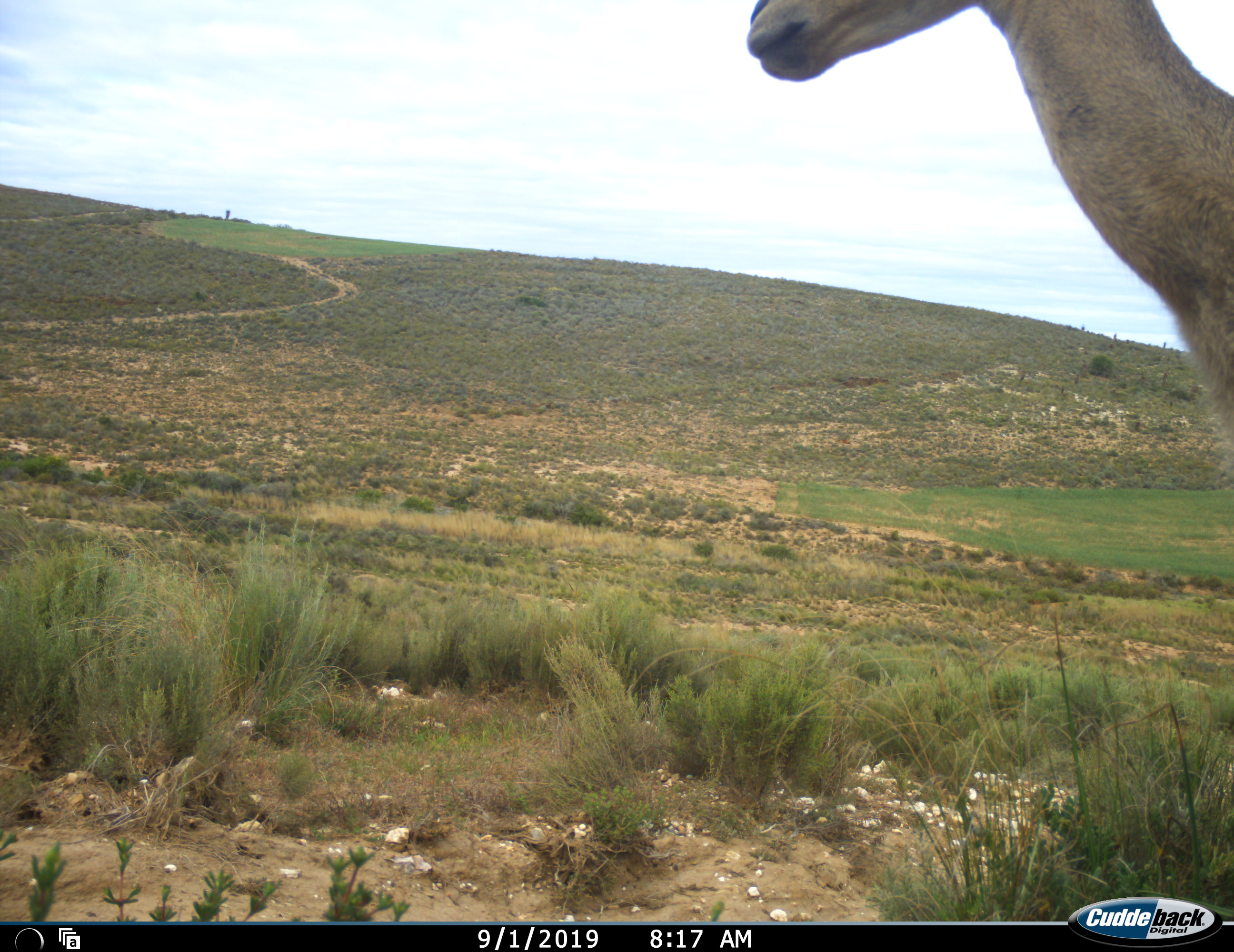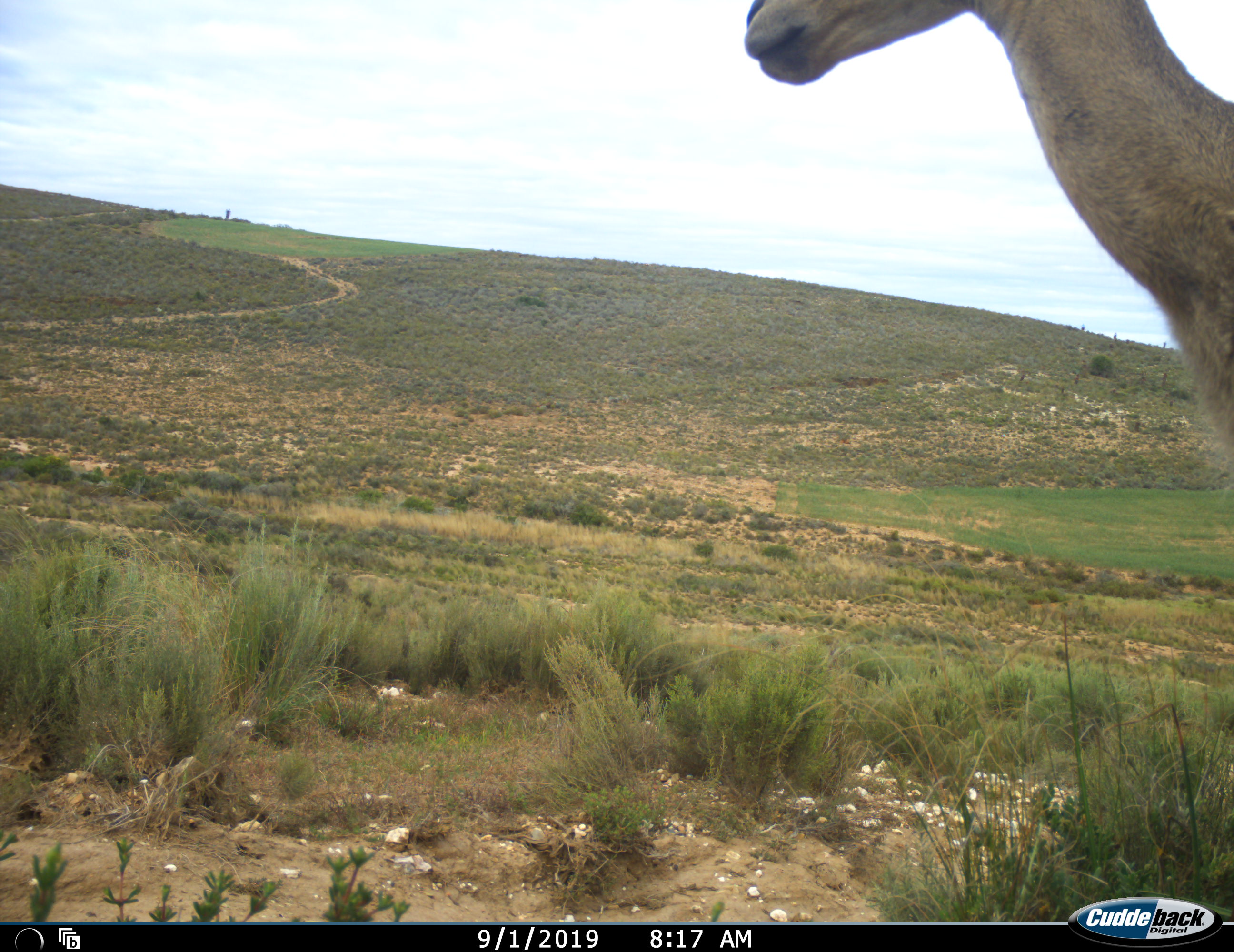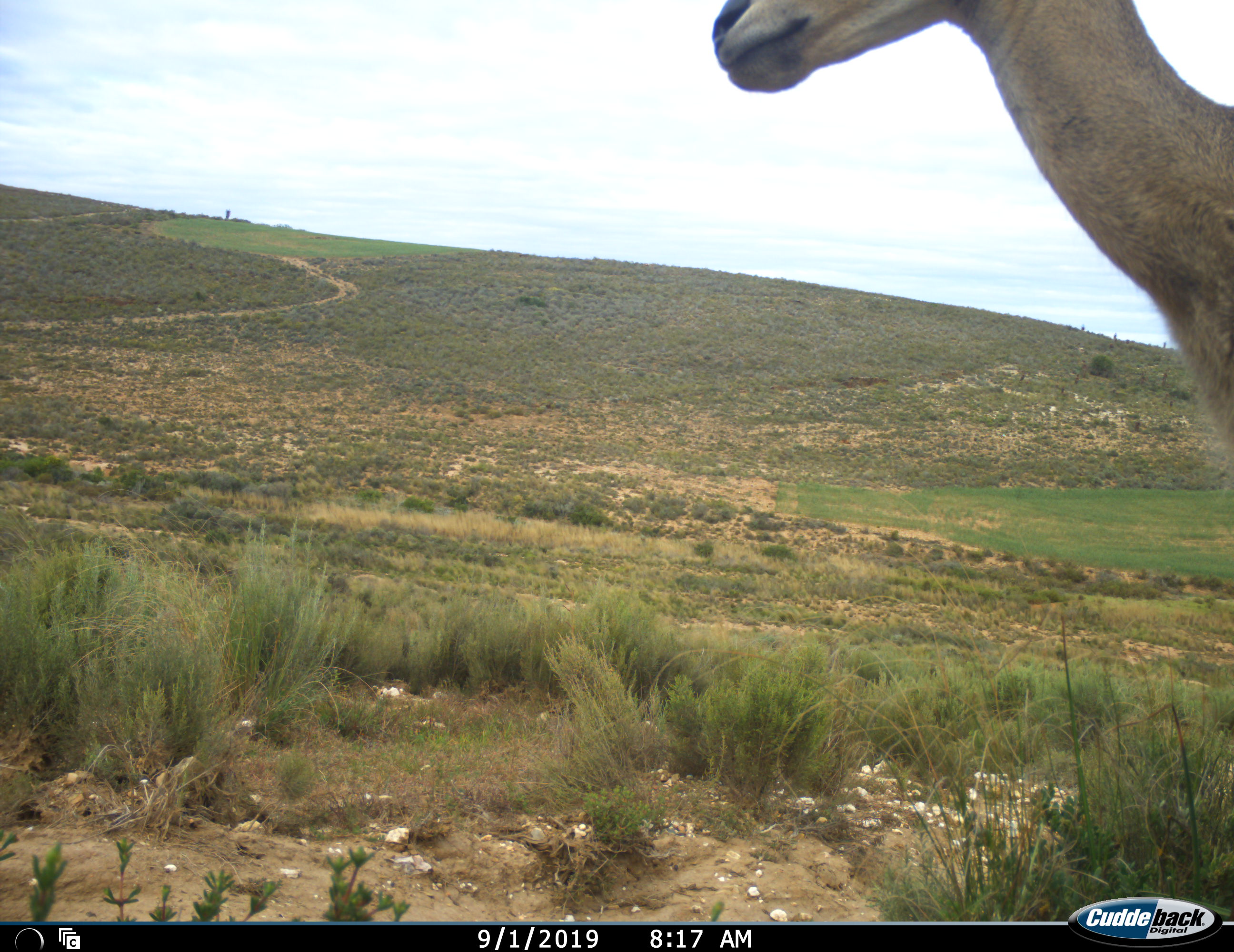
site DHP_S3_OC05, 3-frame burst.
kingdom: Animalia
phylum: Chordata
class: Mammalia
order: Artiodactyla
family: Bovidae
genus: Pelea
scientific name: Pelea capreolus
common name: grey rhebok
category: rhebokgrey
Rhebokgrey (grey rhebok) (Pelea capreolus), count 1. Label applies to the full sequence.